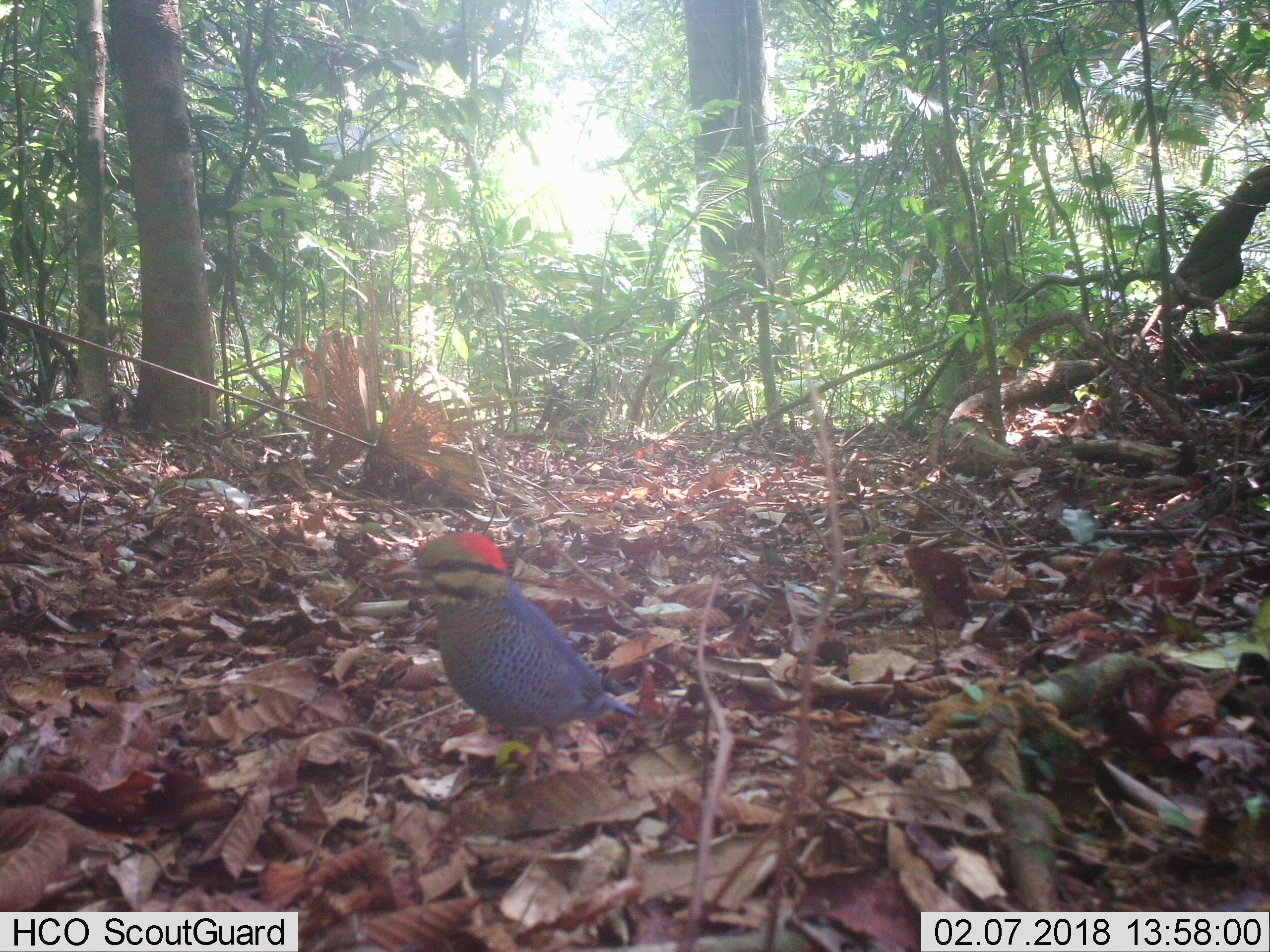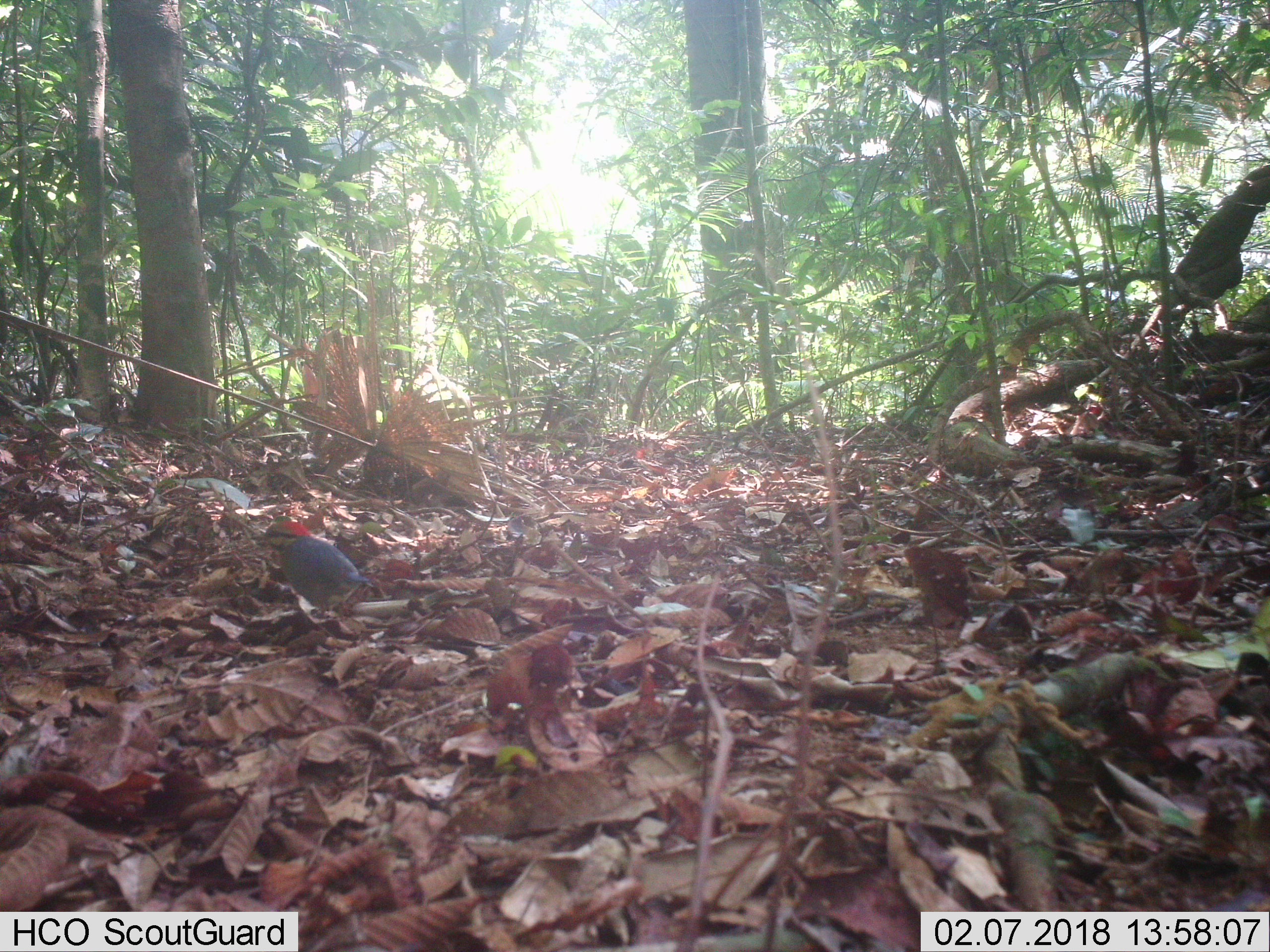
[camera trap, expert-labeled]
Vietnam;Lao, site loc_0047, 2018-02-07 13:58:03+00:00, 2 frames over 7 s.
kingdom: Animalia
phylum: Chordata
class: Aves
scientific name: Aves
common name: bird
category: unidentified bird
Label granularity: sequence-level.